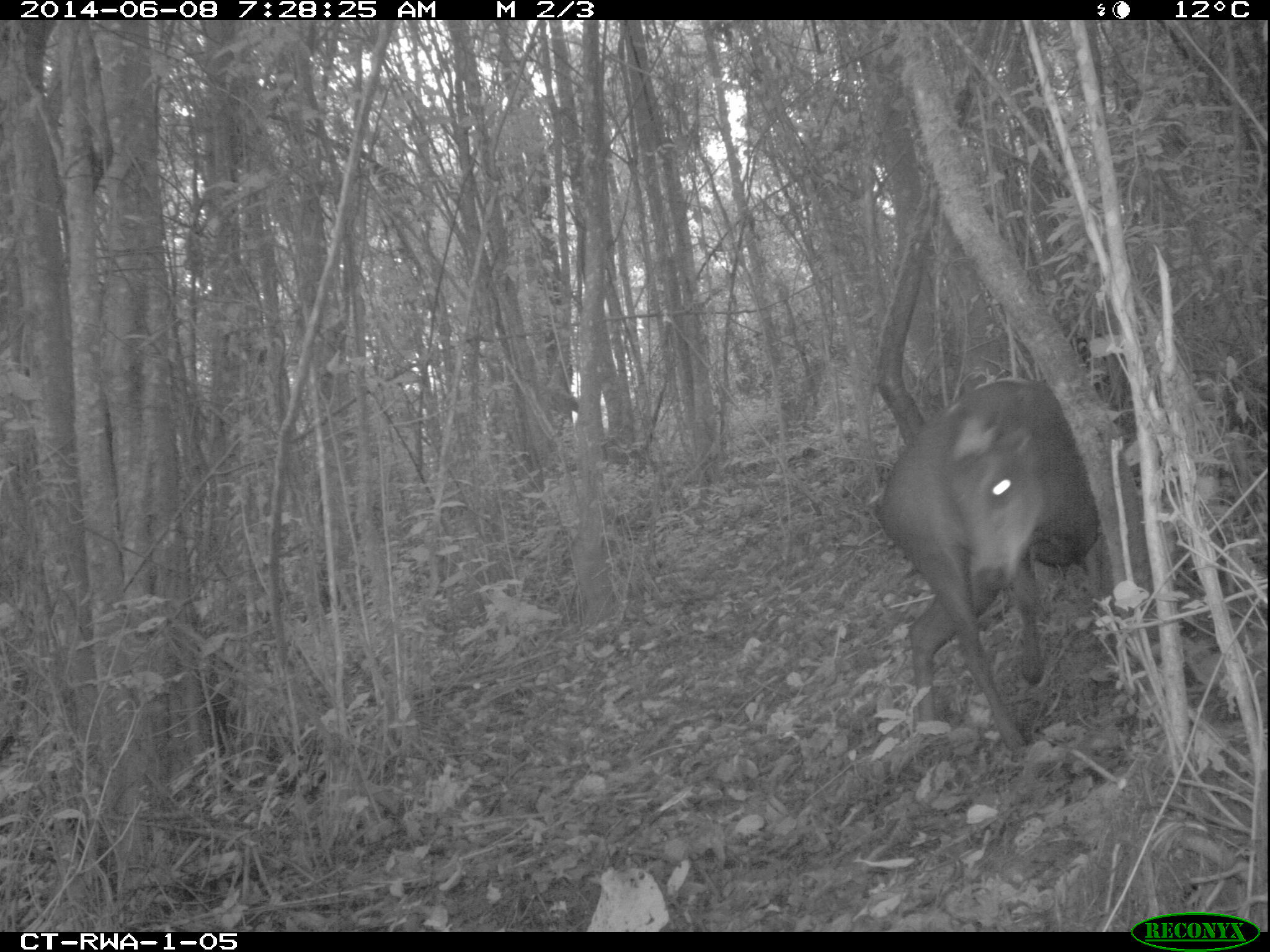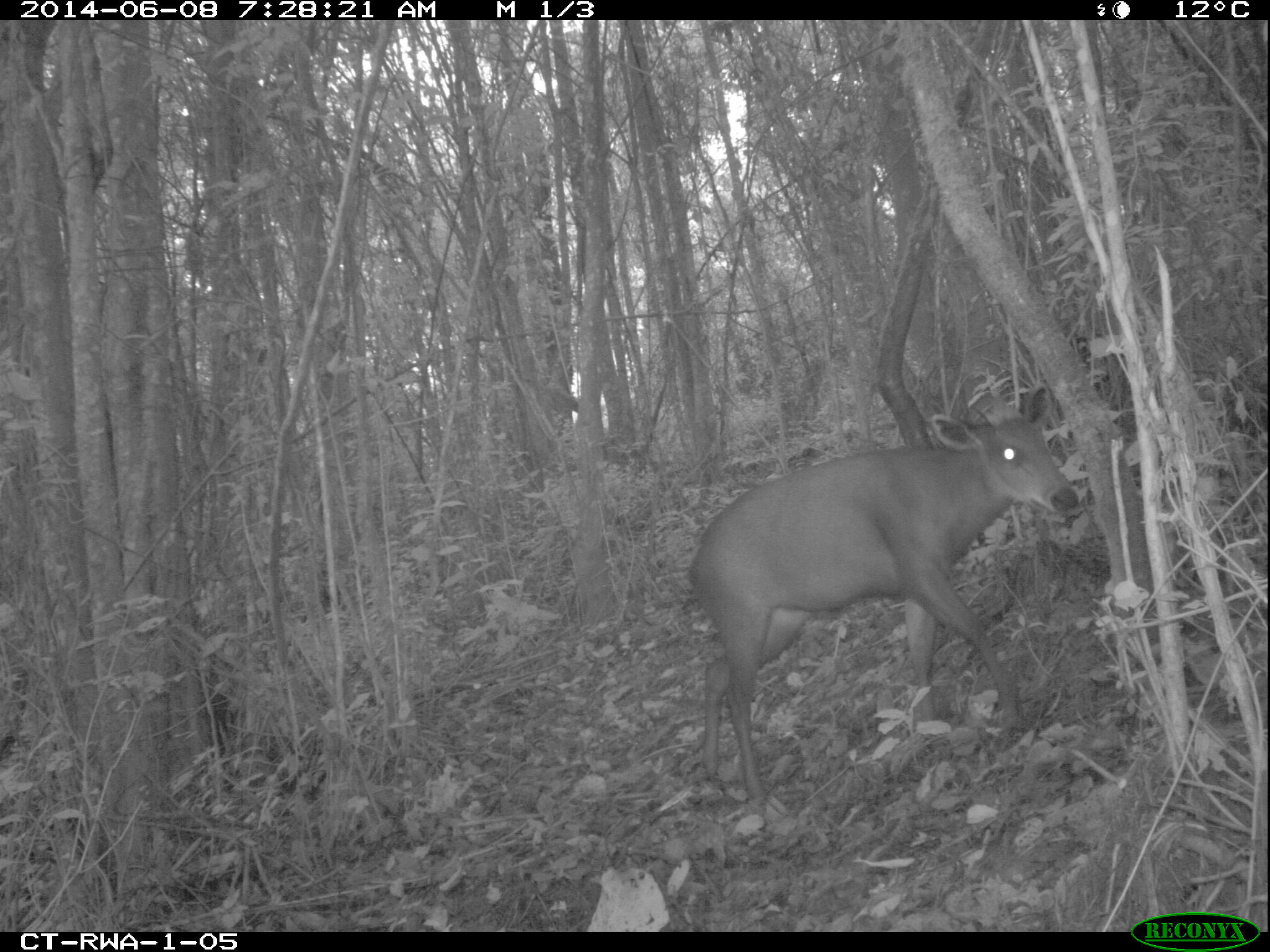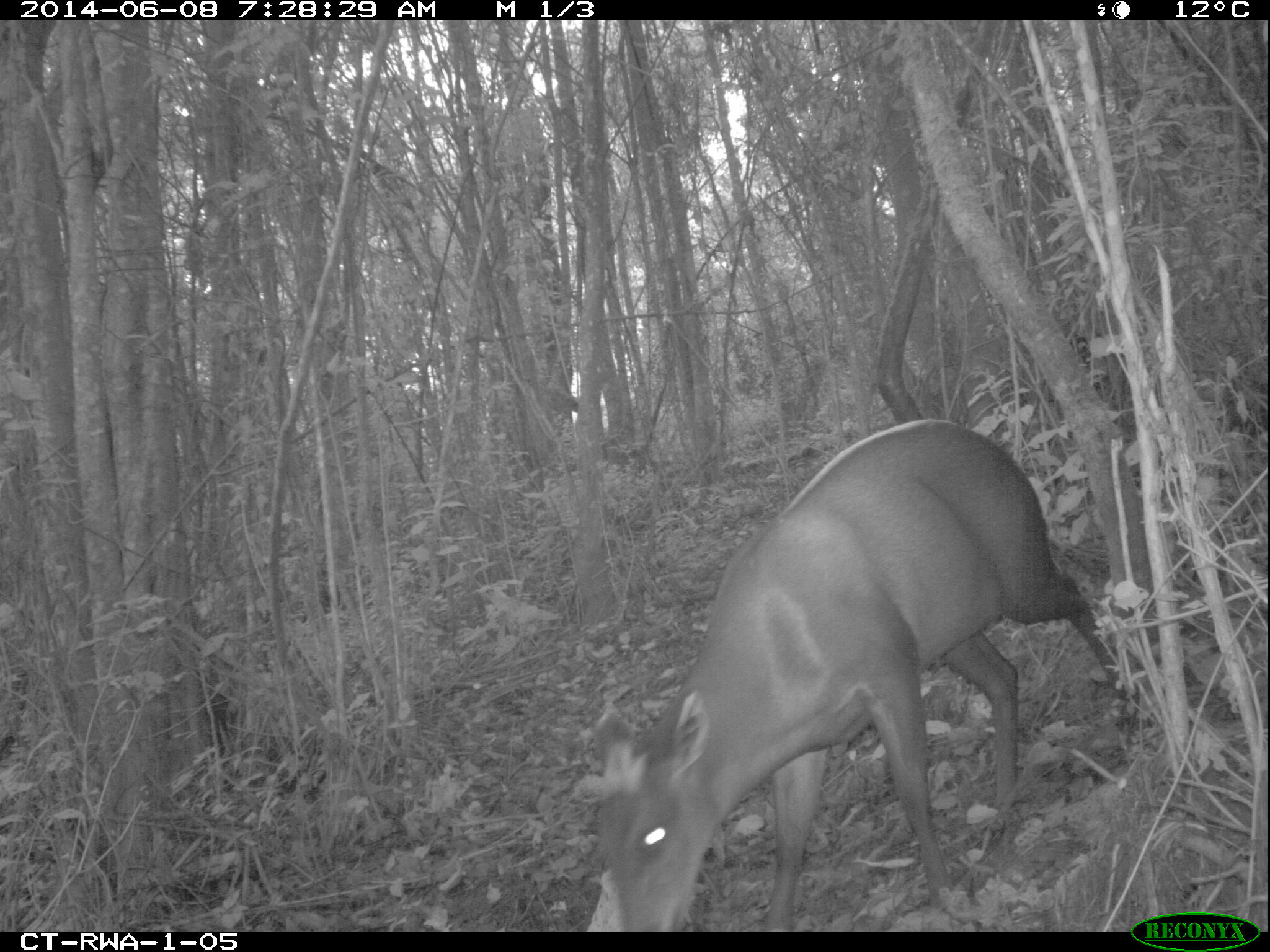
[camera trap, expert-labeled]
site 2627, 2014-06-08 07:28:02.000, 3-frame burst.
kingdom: Animalia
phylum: Chordata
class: Mammalia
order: Artiodactyla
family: Bovidae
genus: Cephalophus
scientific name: Cephalophus silvicultor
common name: light-backed duiker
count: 1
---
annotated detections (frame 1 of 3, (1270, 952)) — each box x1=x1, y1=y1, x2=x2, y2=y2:
cephalophus silvicultor: x1=870, y1=378, x2=1100, y2=752